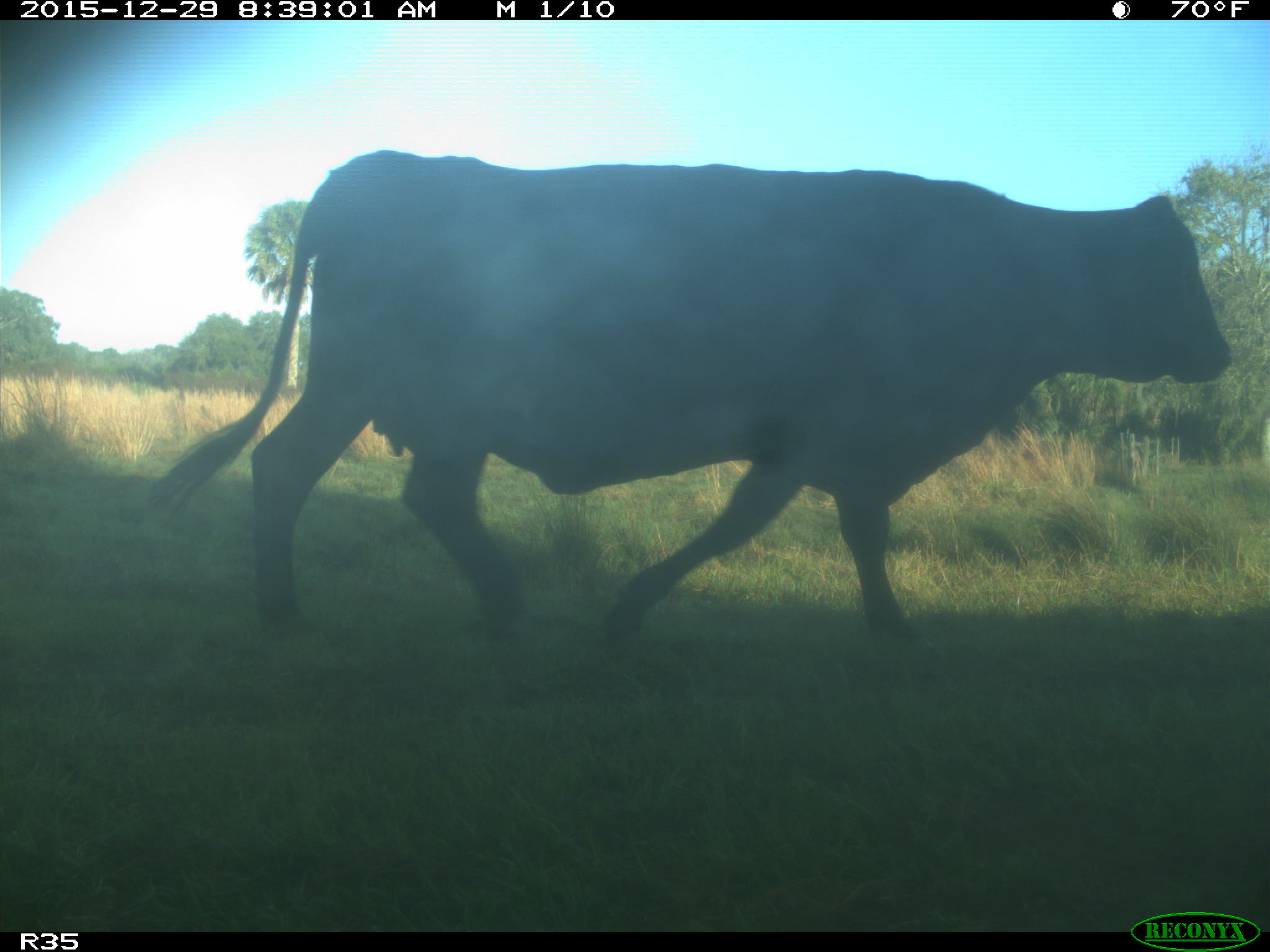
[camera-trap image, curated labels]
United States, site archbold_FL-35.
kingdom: Animalia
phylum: Chordata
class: Mammalia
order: Artiodactyla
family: Bovidae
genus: Bos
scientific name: Bos taurus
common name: domestic cow